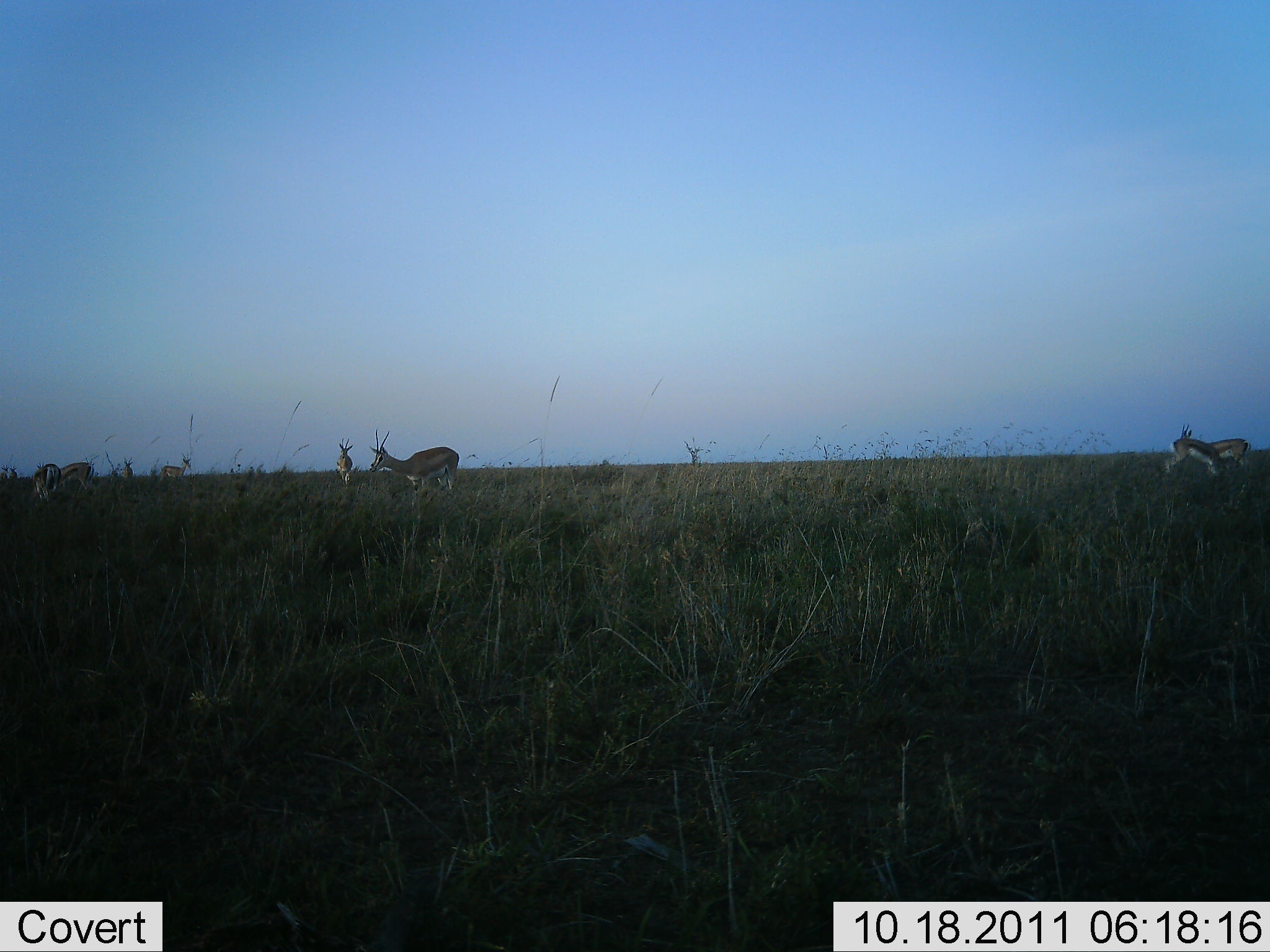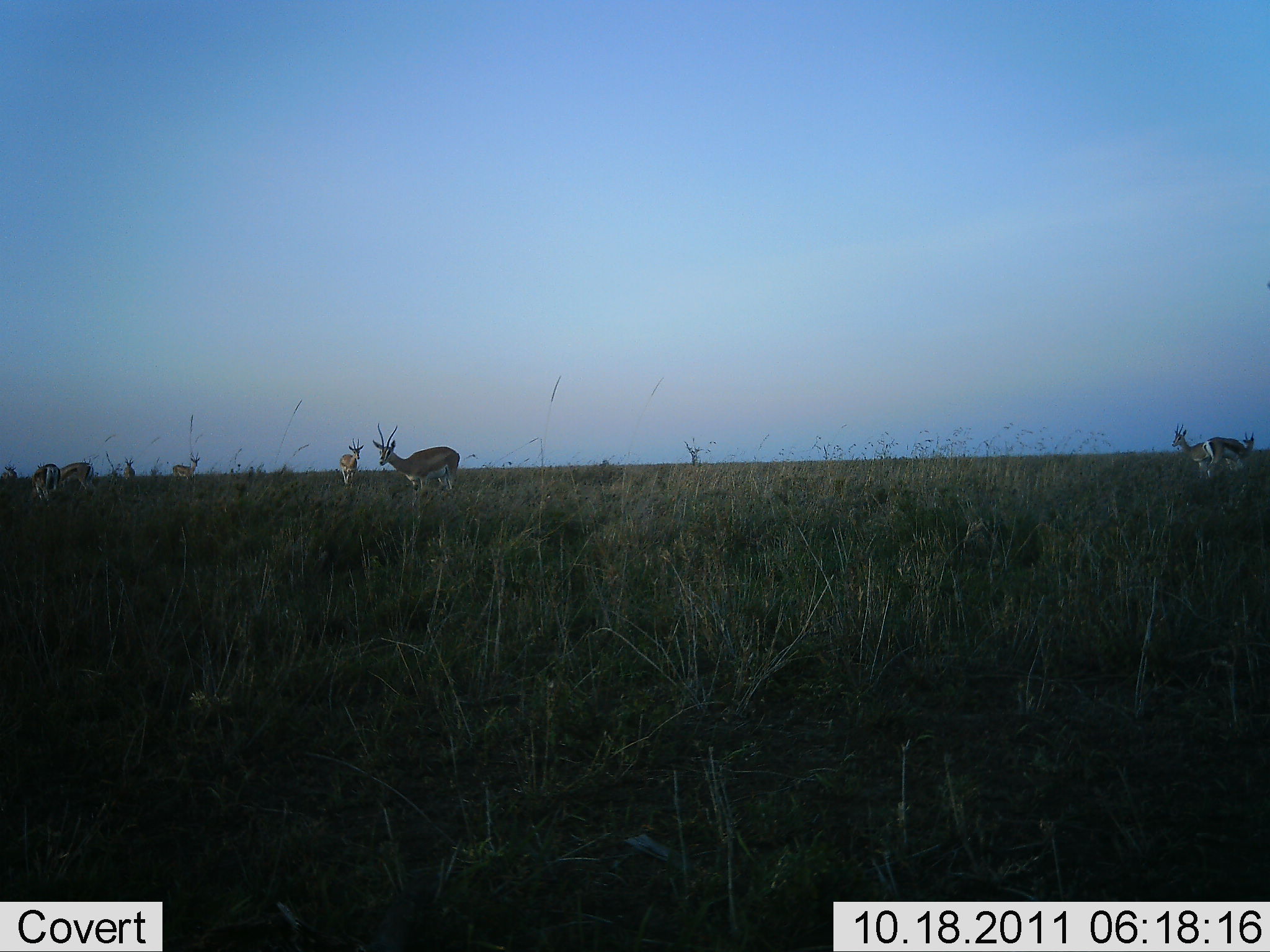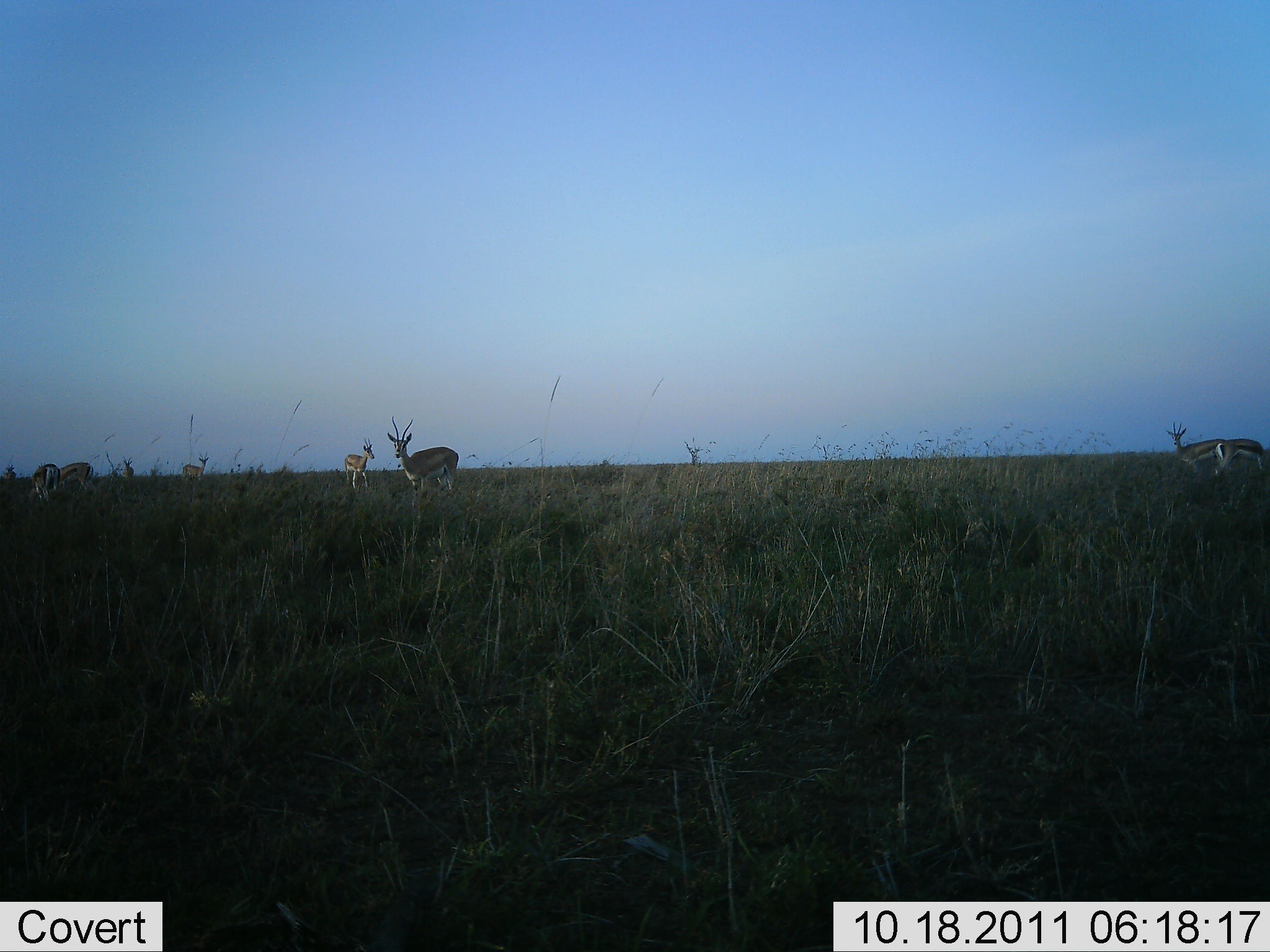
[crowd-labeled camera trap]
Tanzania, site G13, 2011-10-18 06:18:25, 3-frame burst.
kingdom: Animalia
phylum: Chordata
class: Mammalia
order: Artiodactyla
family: Bovidae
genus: Eudorcas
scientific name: Eudorcas thomsonii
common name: thomson's gazelle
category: gazellethomsons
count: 7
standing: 67%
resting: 7%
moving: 27%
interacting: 0%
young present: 7%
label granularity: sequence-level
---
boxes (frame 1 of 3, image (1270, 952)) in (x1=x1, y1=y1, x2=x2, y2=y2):
animal: (x1=368, y1=429, x2=460, y2=498); (x1=1181, y1=423, x2=1250, y2=471); (x1=1165, y1=438, x2=1230, y2=474); (x1=58, y1=461, x2=94, y2=494); (x1=33, y1=462, x2=64, y2=500); (x1=336, y1=438, x2=354, y2=485)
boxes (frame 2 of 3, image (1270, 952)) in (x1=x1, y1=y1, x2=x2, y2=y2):
animal: (x1=372, y1=423, x2=461, y2=493); (x1=1172, y1=423, x2=1220, y2=477); (x1=1202, y1=431, x2=1257, y2=478); (x1=37, y1=461, x2=94, y2=493); (x1=339, y1=438, x2=365, y2=484); (x1=33, y1=464, x2=62, y2=501)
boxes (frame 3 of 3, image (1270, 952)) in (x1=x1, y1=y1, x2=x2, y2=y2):
animal: (x1=387, y1=416, x2=459, y2=494); (x1=1165, y1=422, x2=1228, y2=472); (x1=1213, y1=438, x2=1266, y2=479); (x1=344, y1=438, x2=376, y2=488); (x1=58, y1=462, x2=95, y2=495); (x1=32, y1=462, x2=62, y2=501)